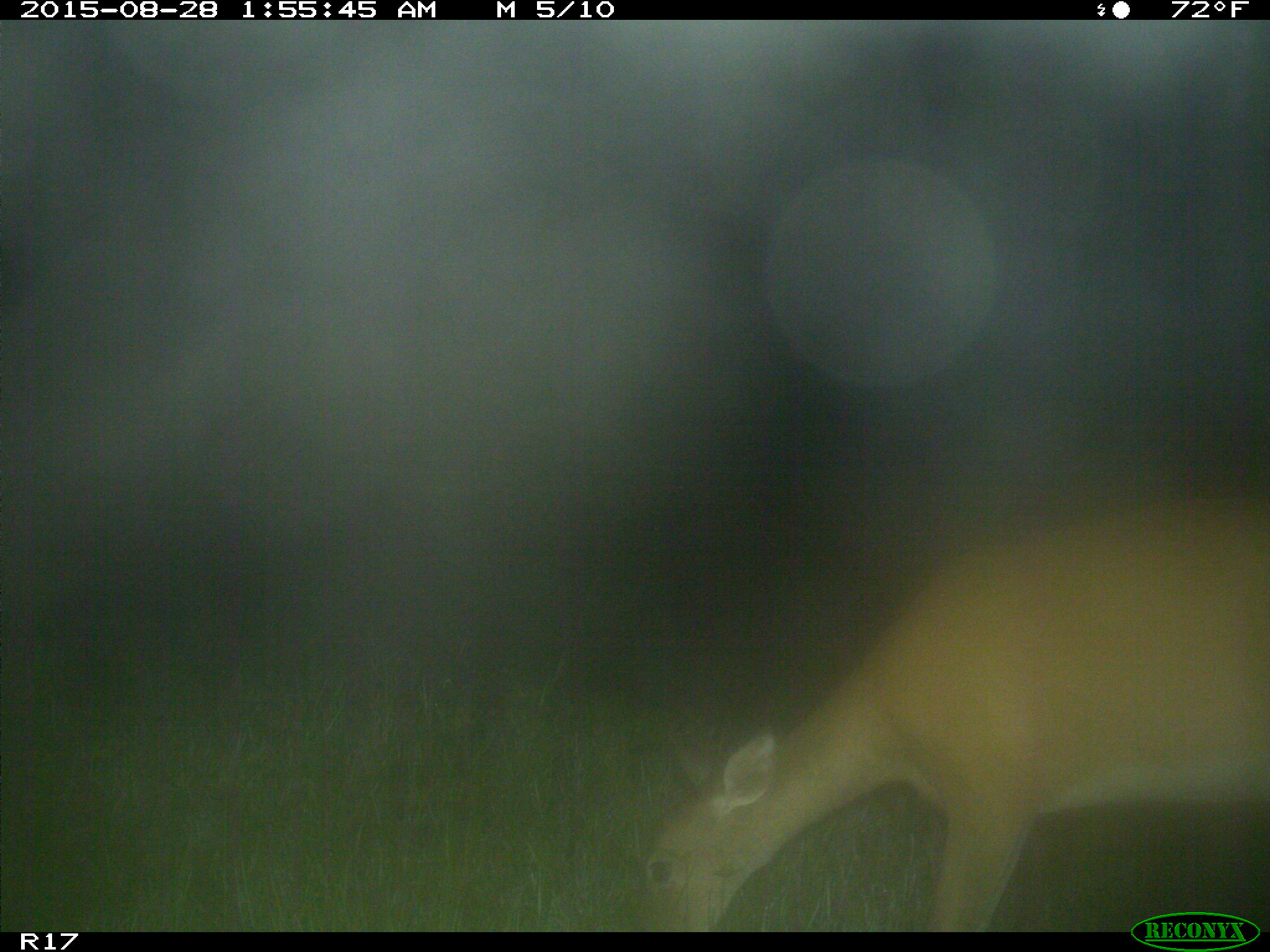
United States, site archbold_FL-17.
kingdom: Animalia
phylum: Chordata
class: Mammalia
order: Artiodactyla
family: Cervidae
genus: Odocoileus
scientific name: Odocoileus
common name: deer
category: unidentified deer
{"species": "unidentified deer (deer) (Odocoileus)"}